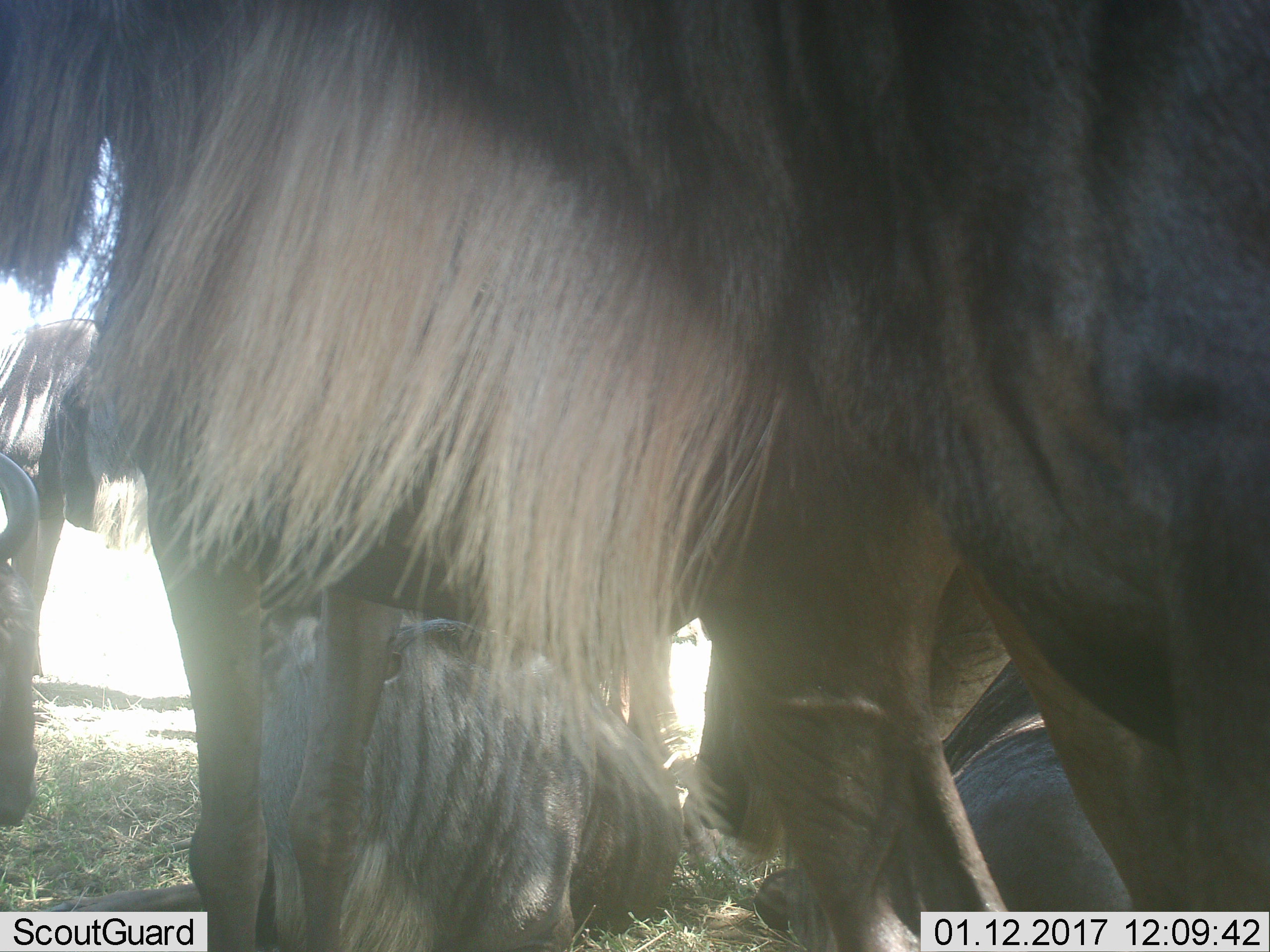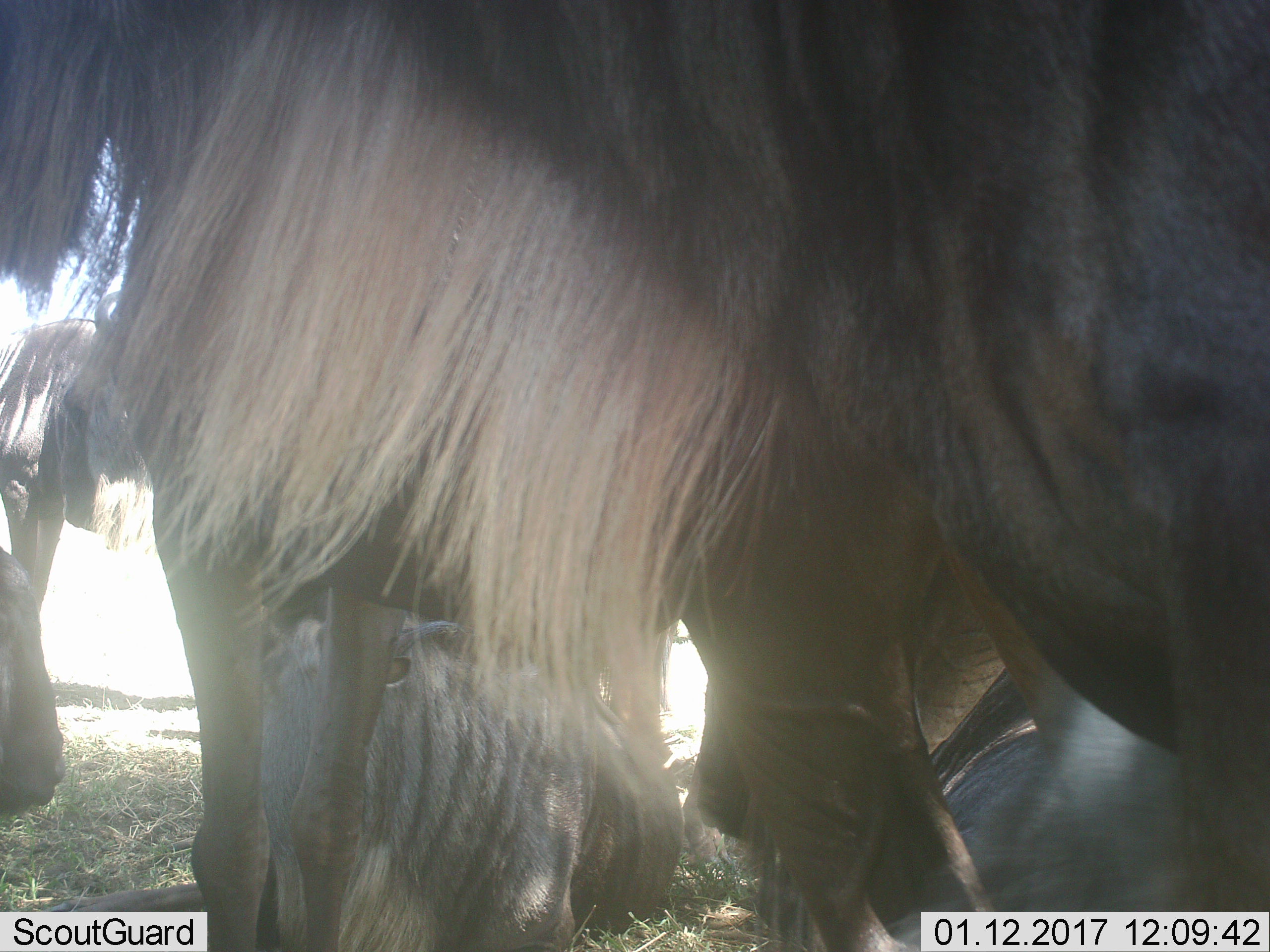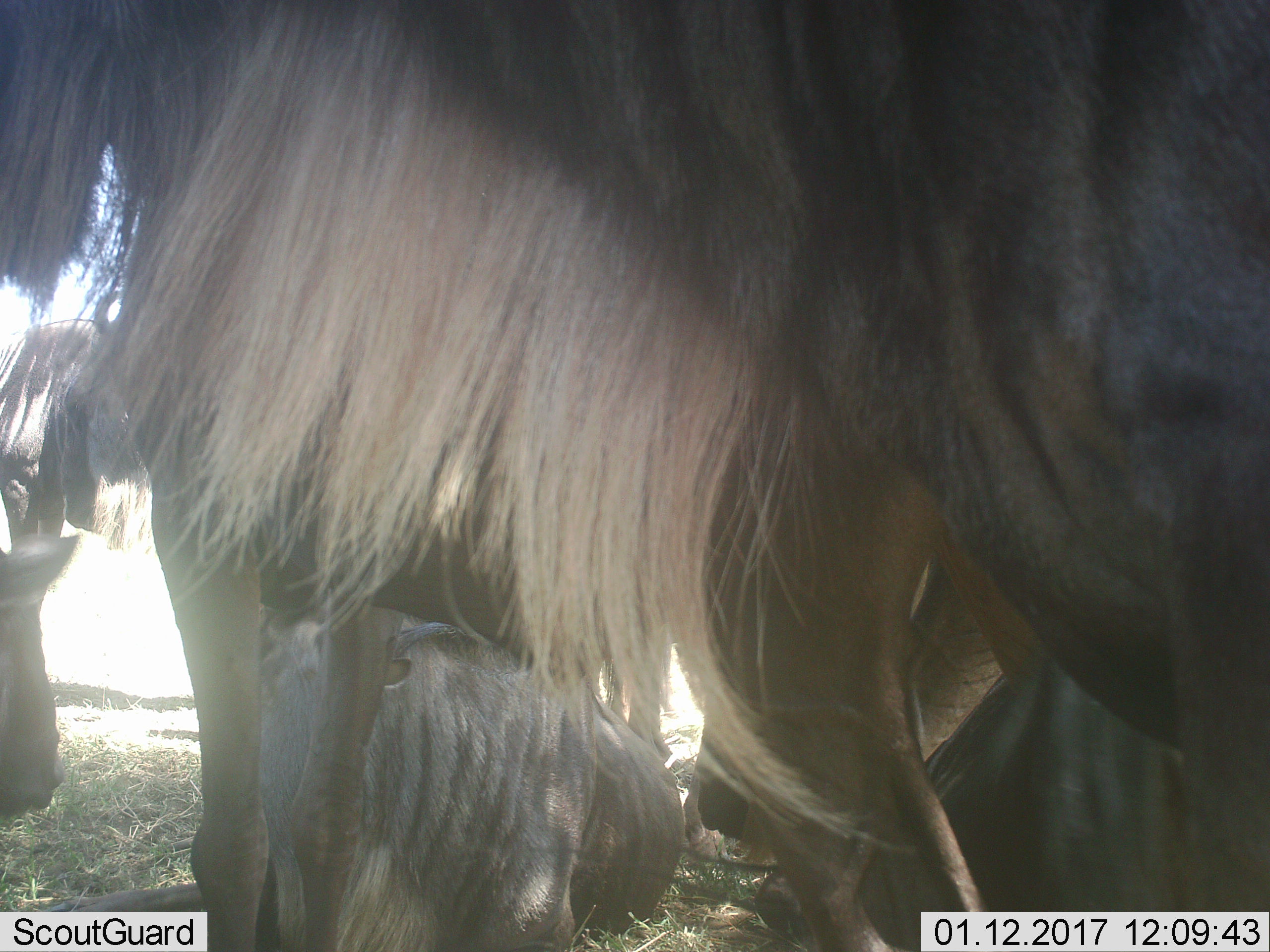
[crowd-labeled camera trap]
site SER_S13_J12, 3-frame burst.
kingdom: Animalia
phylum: Chordata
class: Mammalia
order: Artiodactyla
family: Bovidae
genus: Connochaetes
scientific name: Connochaetes taurinus taurinus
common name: blue wildebeest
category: wildebeestblue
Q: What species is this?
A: Wildebeestblue (blue wildebeest) (Connochaetes taurinus taurinus).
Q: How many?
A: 6.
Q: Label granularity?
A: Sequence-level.